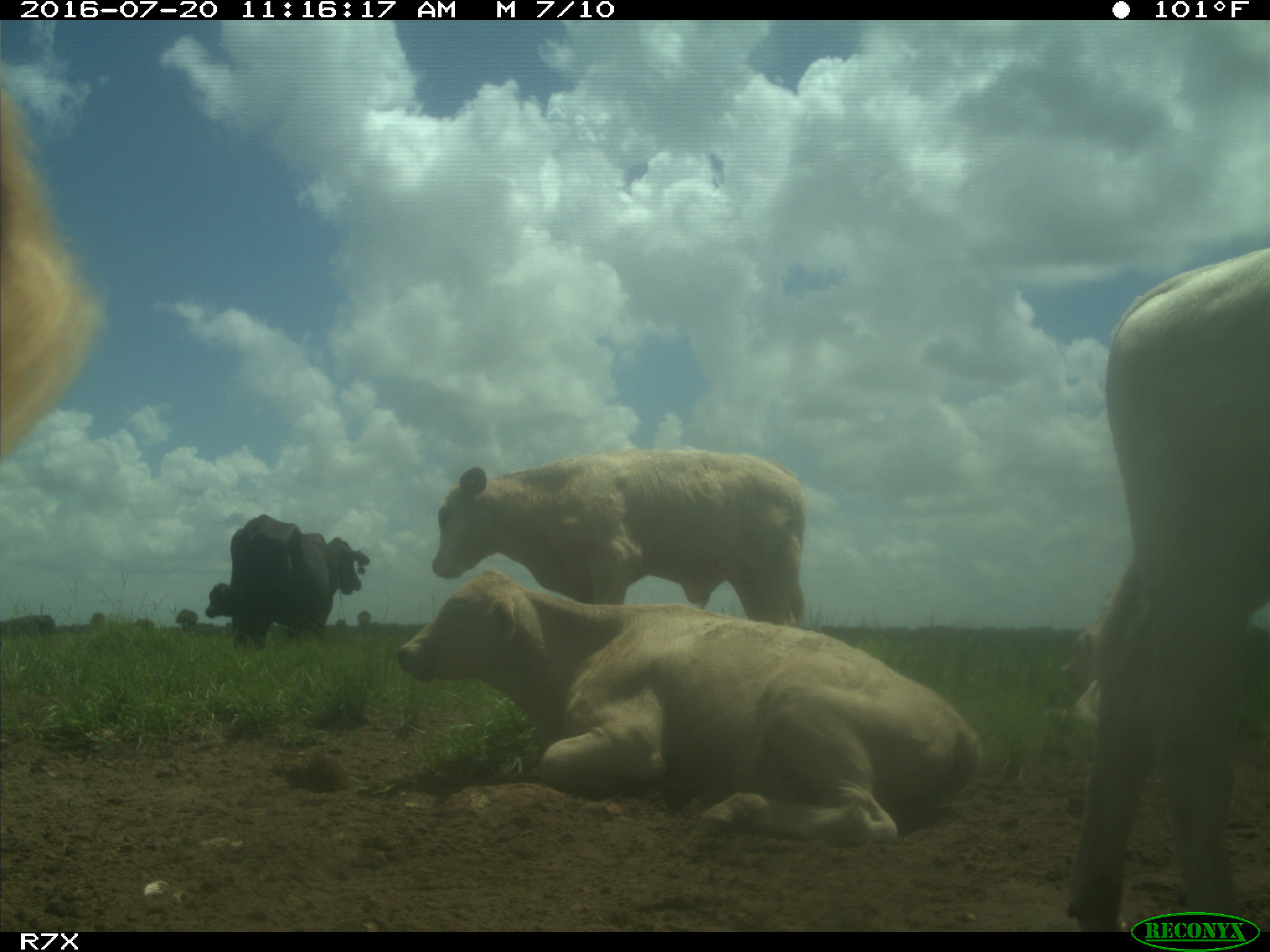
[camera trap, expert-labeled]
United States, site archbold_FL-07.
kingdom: Animalia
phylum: Chordata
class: Mammalia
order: Artiodactyla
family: Bovidae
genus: Bos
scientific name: Bos taurus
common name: domestic cow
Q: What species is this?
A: Bos taurus (domestic cow).